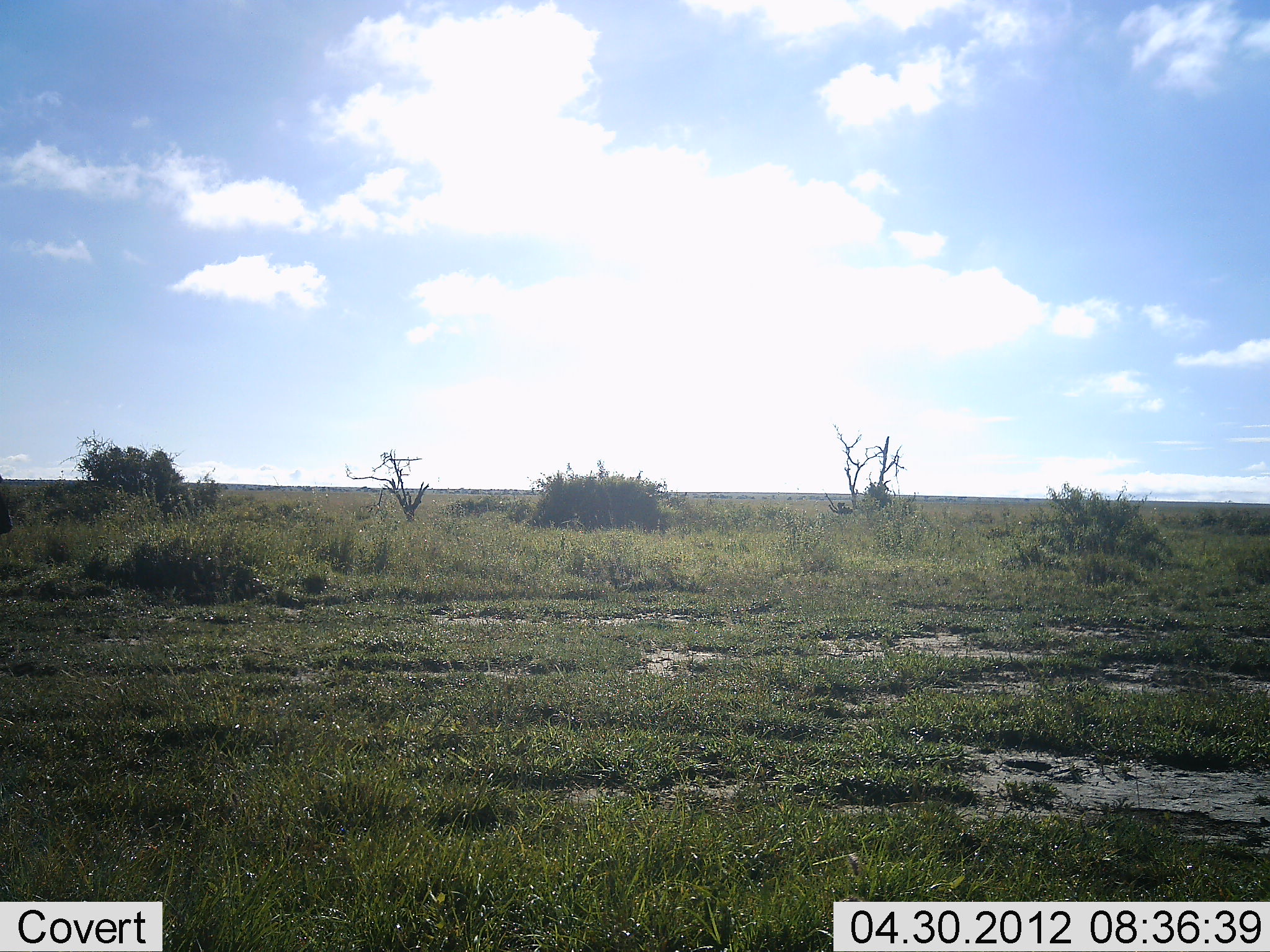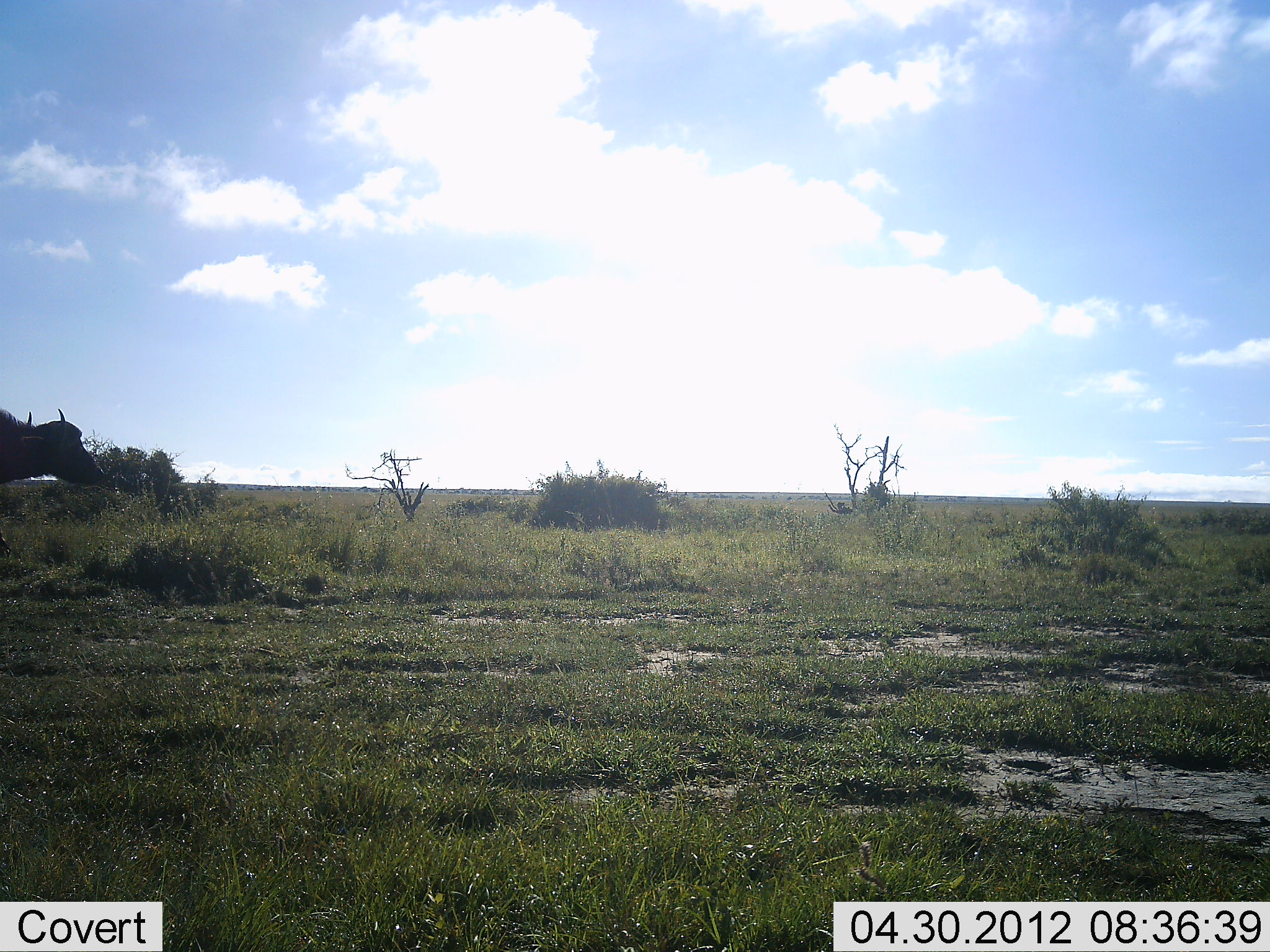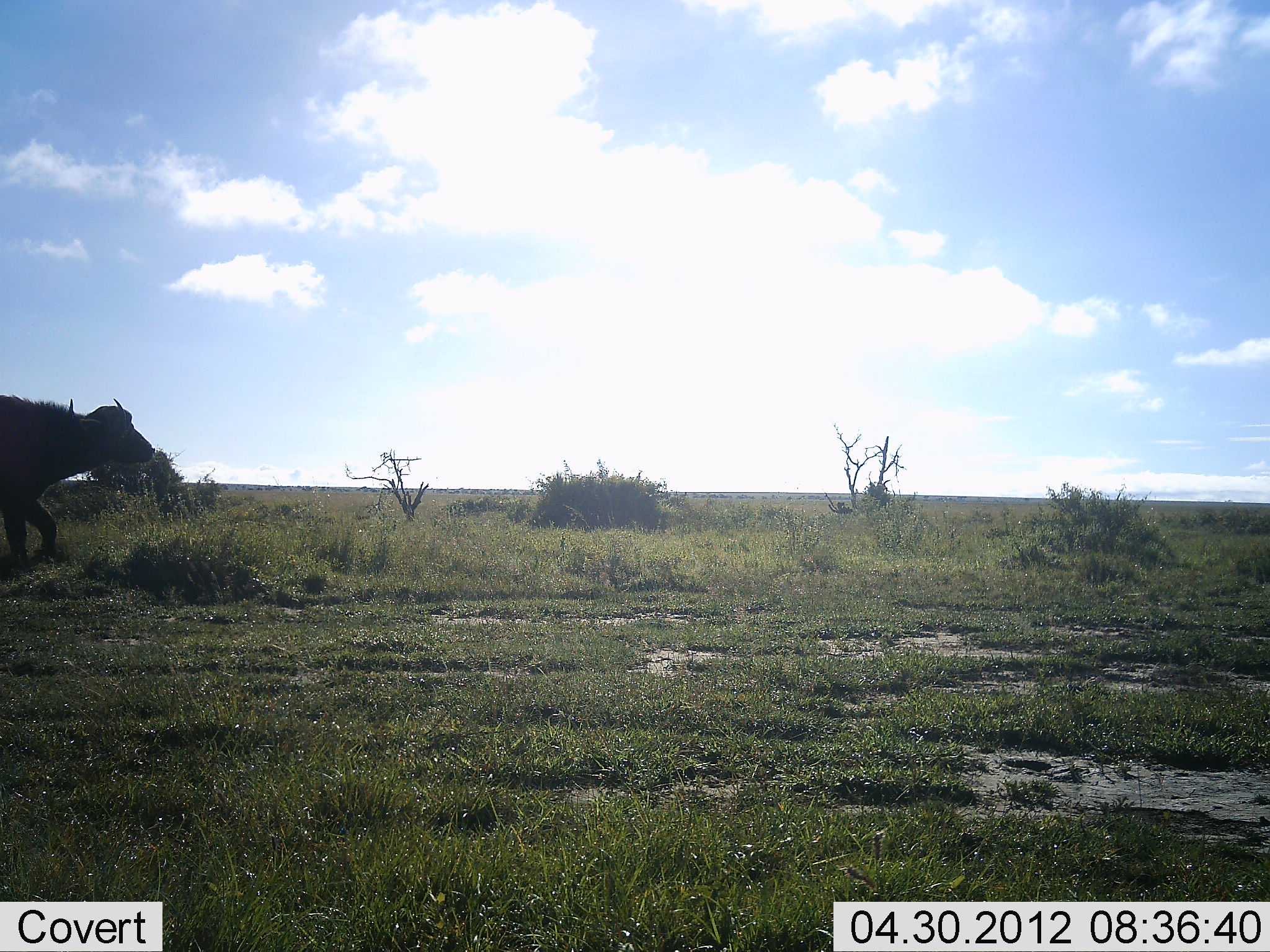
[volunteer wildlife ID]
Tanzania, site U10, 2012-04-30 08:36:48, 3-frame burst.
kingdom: Animalia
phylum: Chordata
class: Mammalia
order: Artiodactyla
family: Bovidae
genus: Syncerus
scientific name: Syncerus caffer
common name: cape buffalo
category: buffalo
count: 1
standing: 0%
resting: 0%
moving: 100%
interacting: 0%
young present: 0%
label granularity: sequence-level